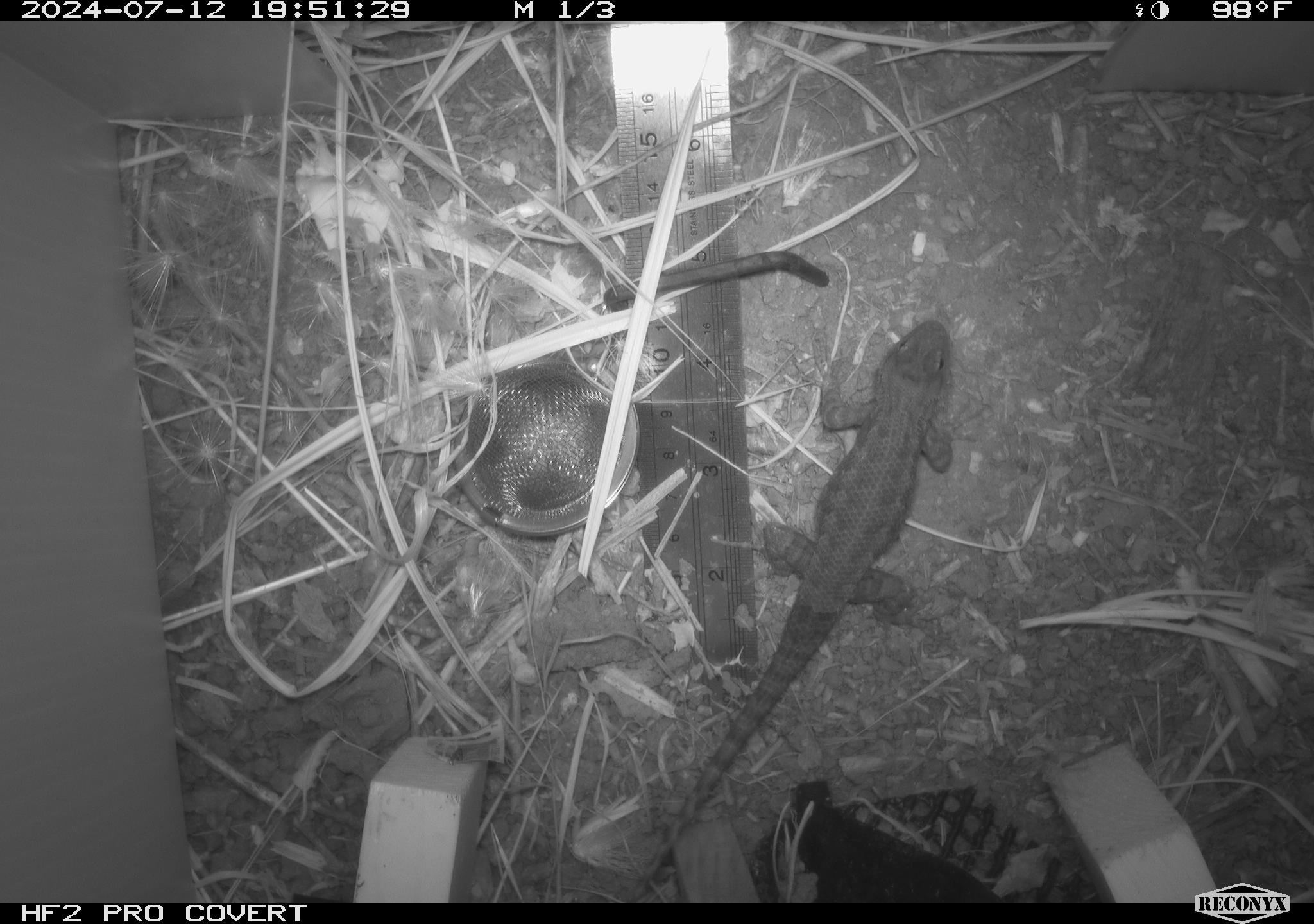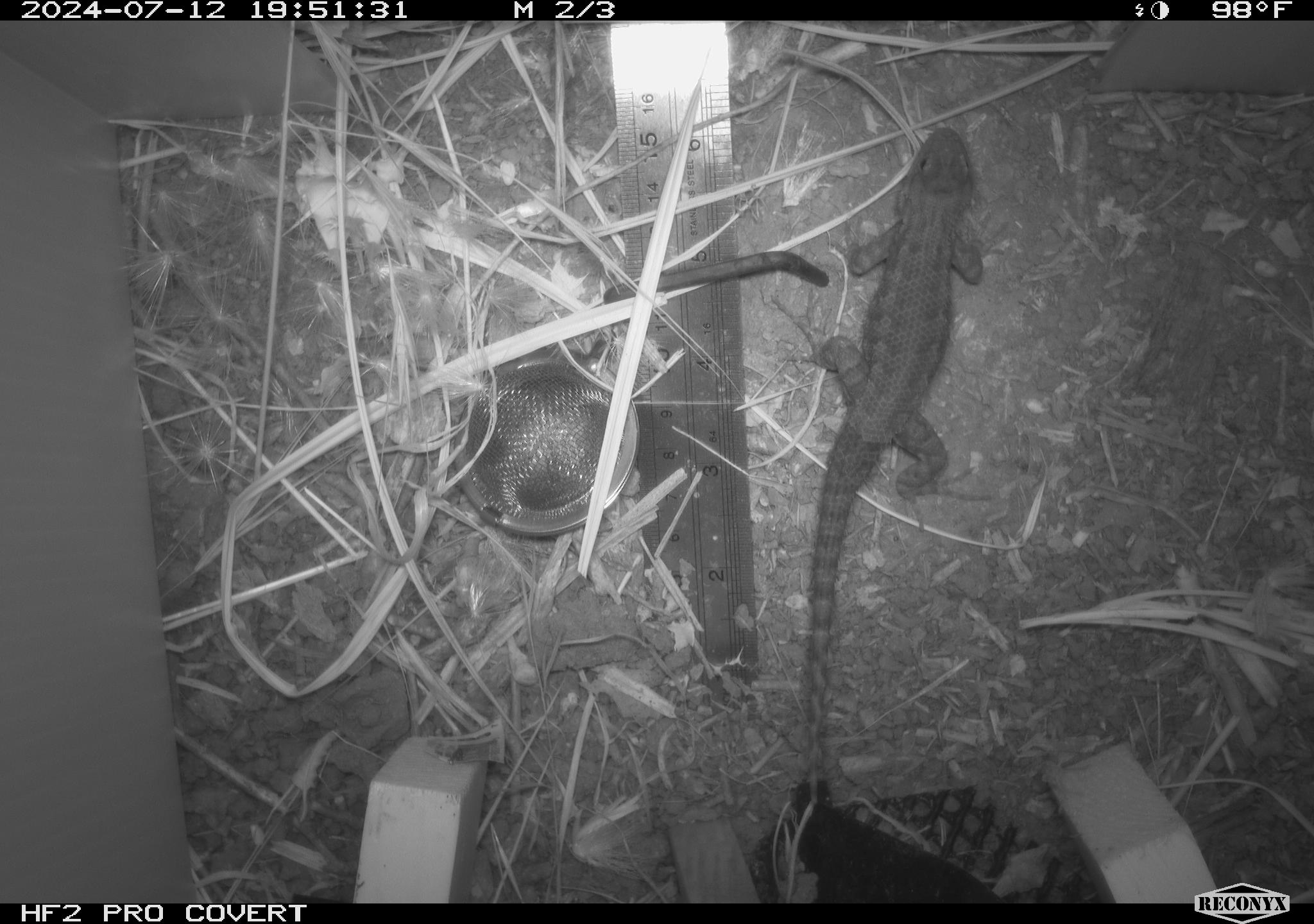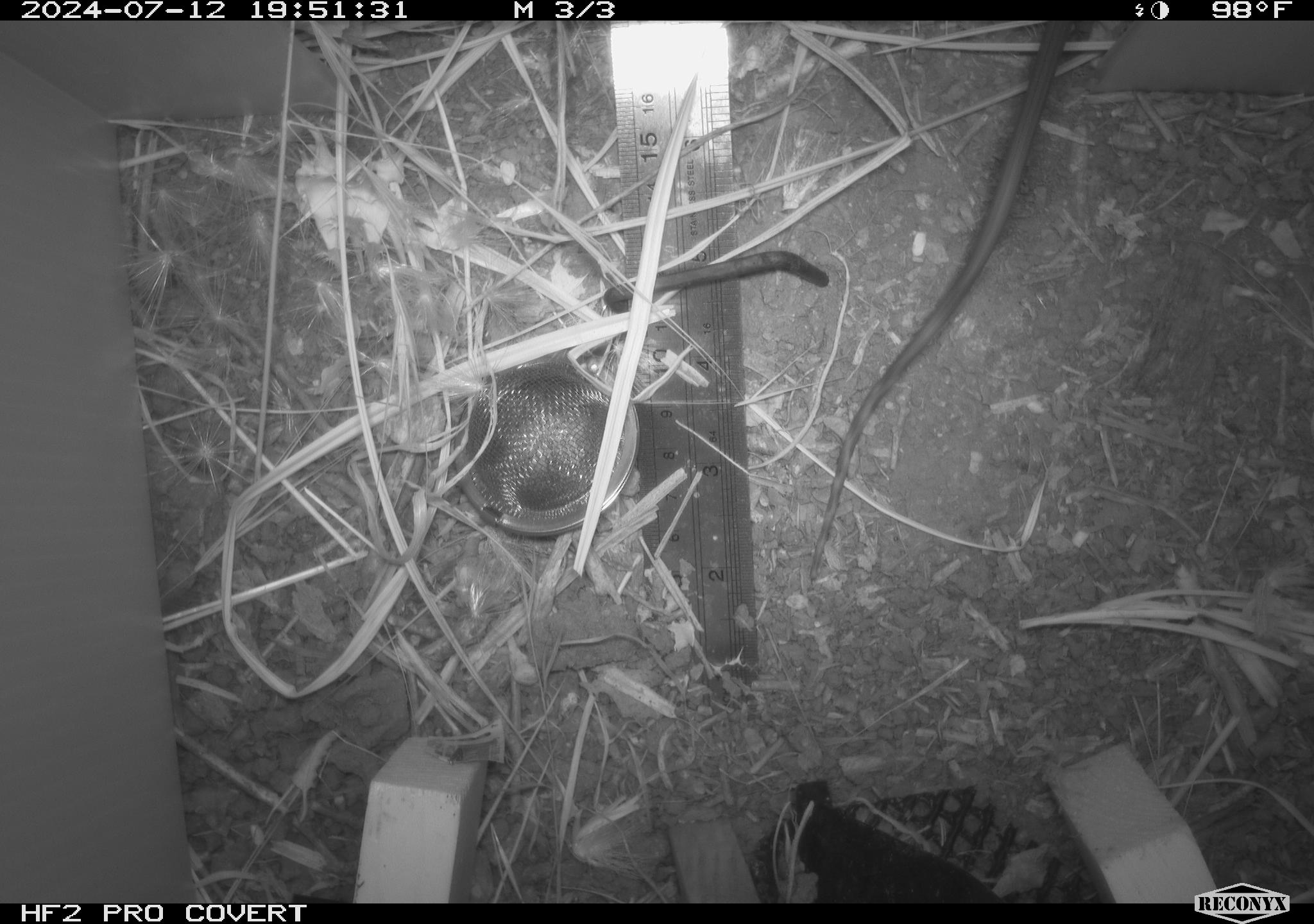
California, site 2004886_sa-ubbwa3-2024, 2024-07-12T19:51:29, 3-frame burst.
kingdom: Animalia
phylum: Chordata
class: Reptilia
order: Squamata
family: Phrynosomatidae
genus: Sceloporus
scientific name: Sceloporus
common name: spiny lizards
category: sceloporus species